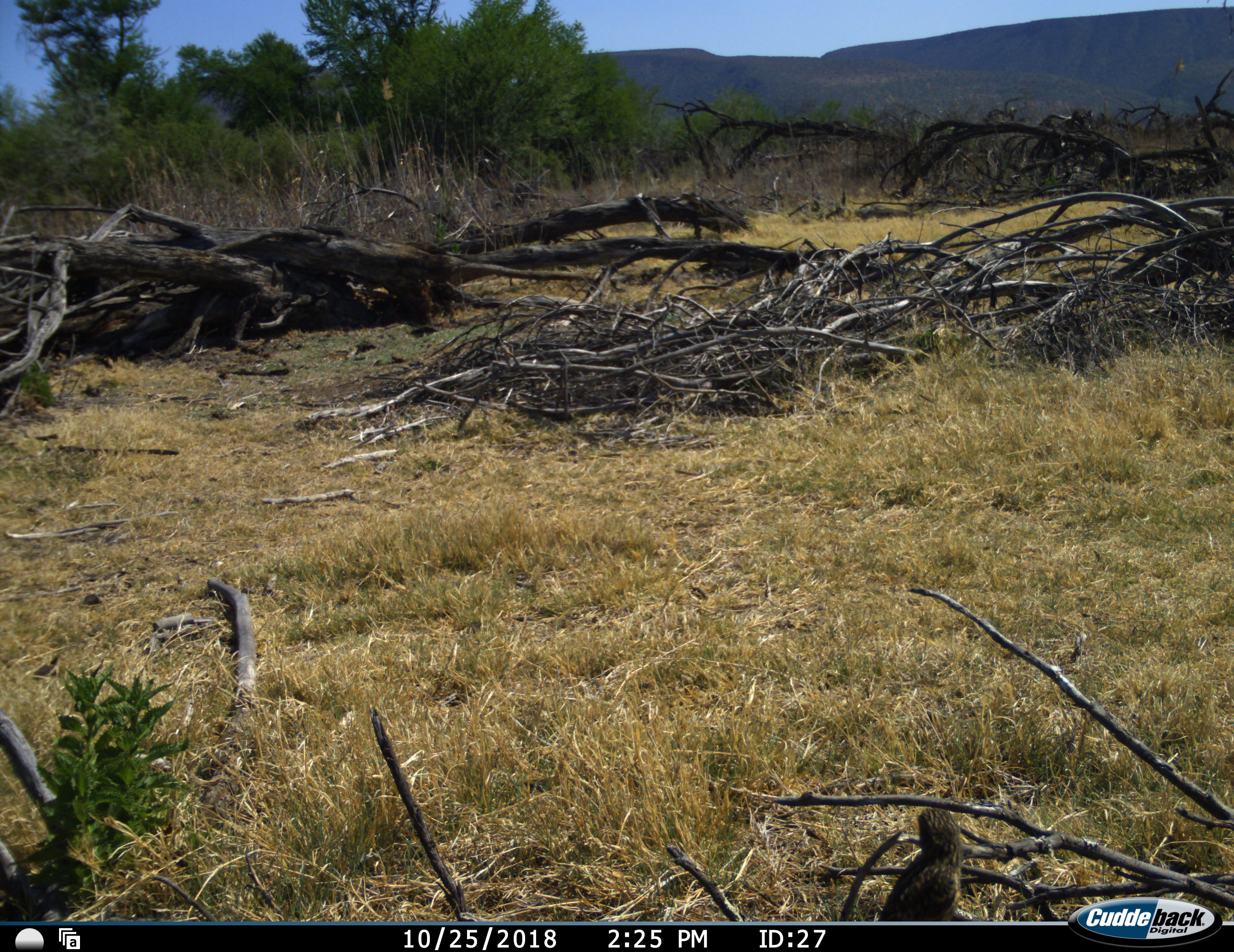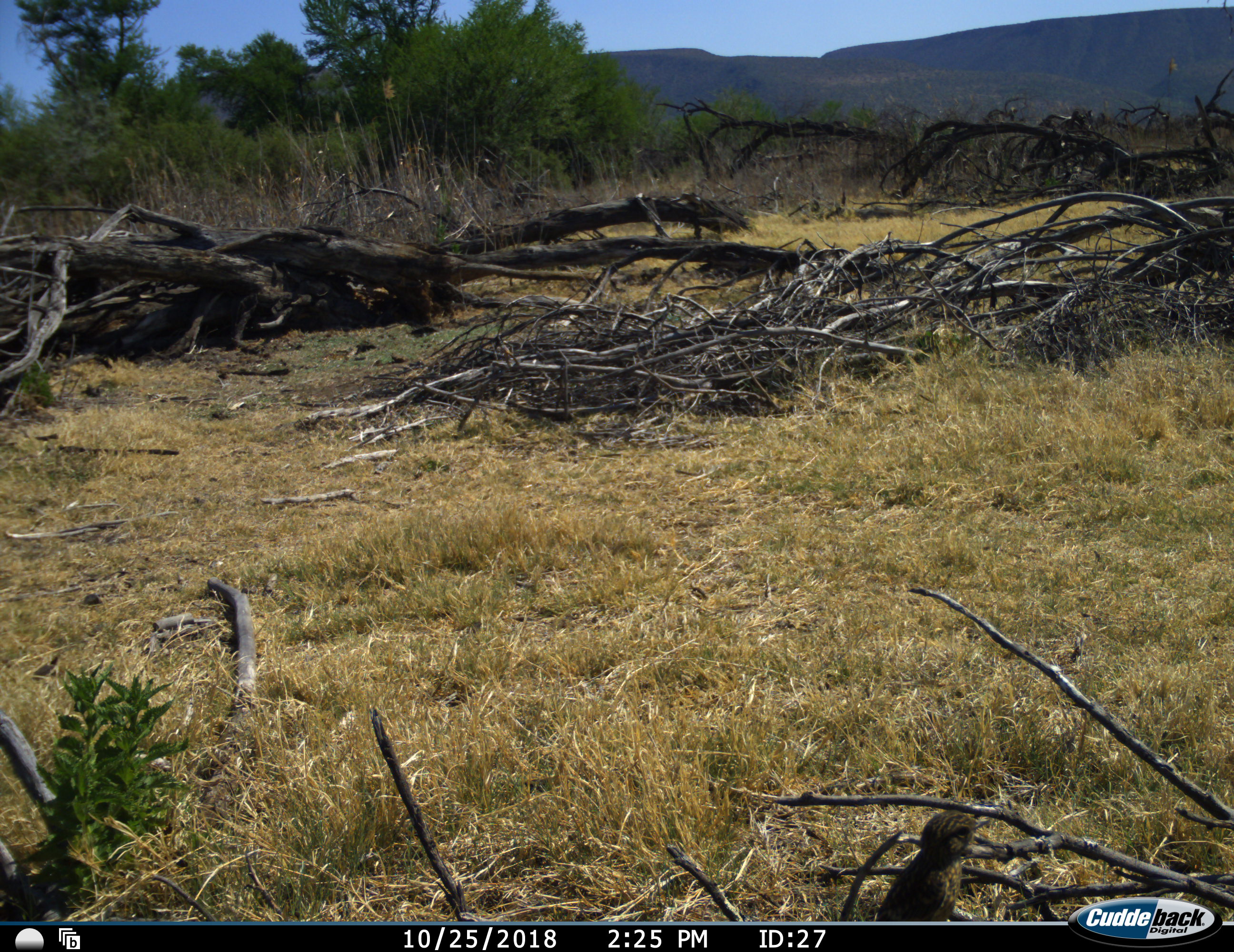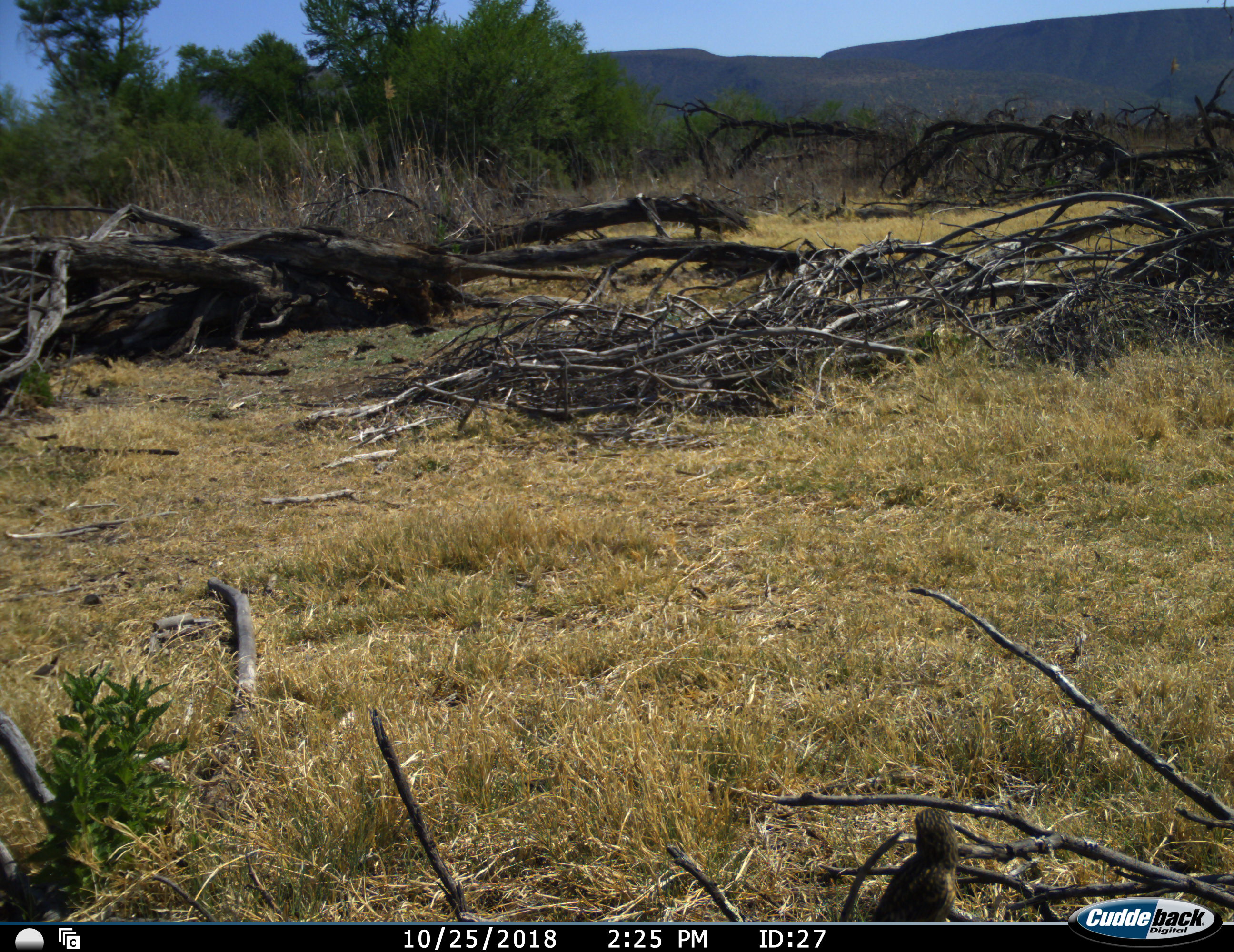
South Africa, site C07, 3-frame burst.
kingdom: Animalia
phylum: Chordata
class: Aves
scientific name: Aves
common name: bird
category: birdother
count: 1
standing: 89%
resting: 11%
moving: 0%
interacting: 0%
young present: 0%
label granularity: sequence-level